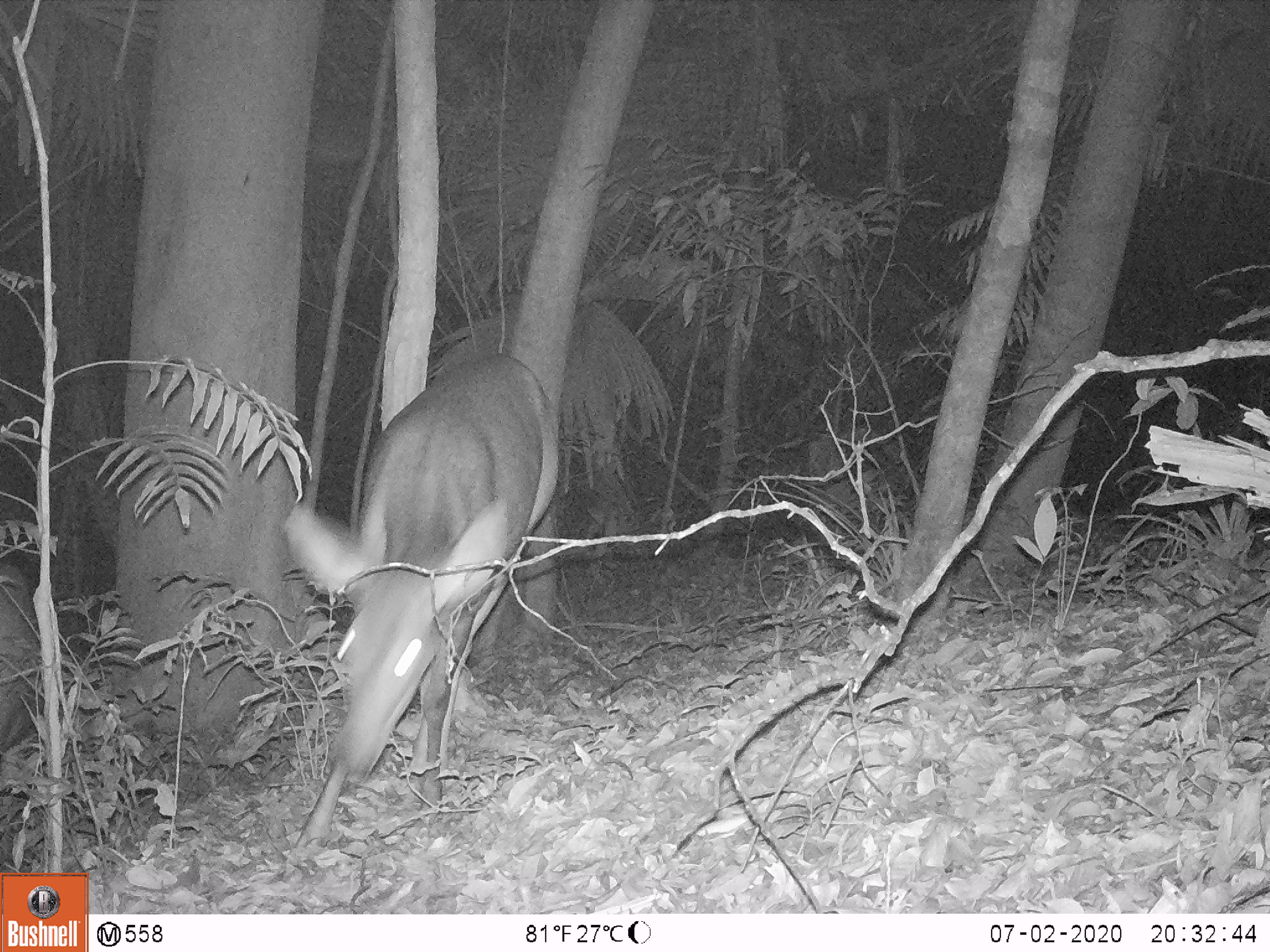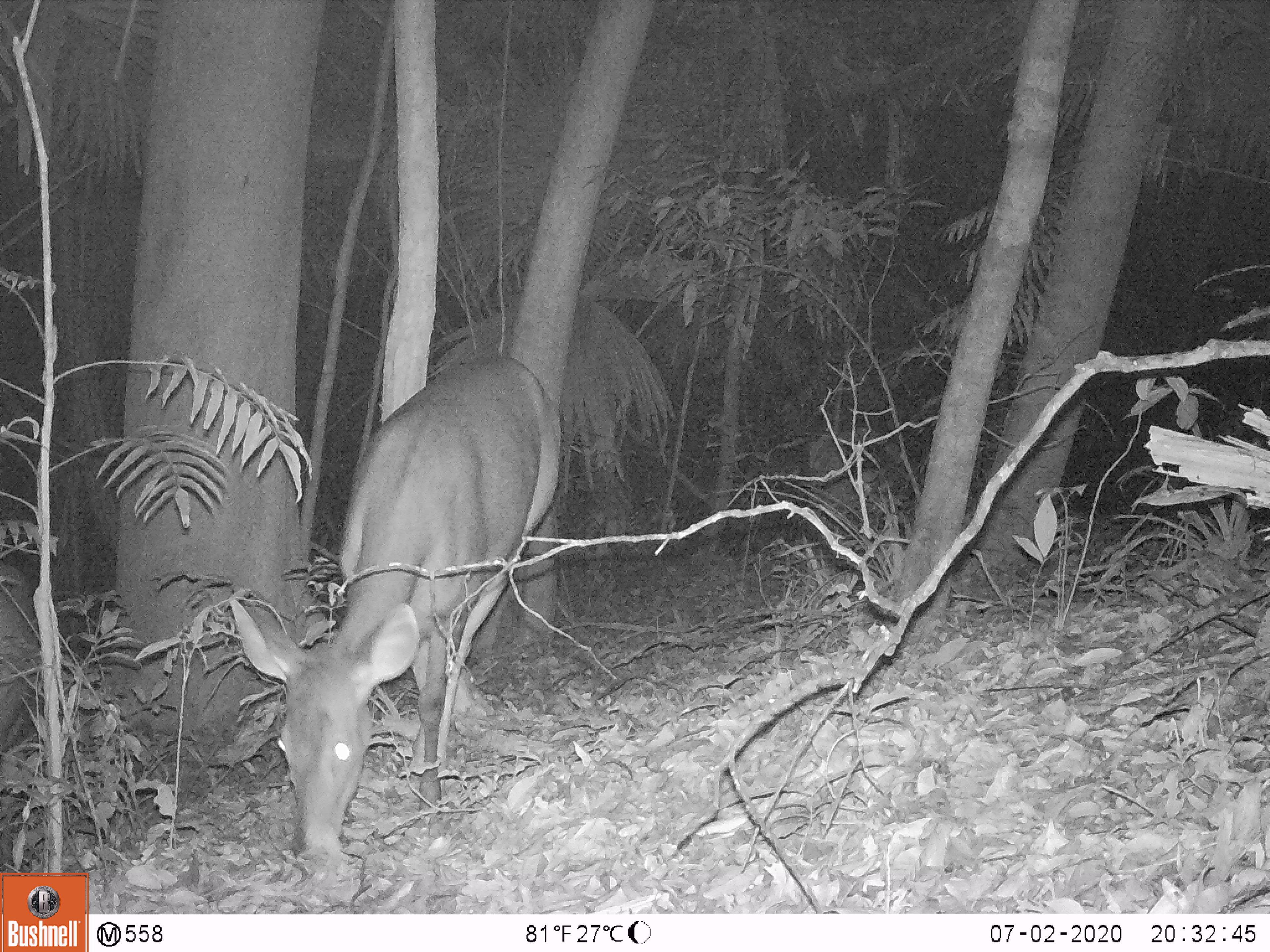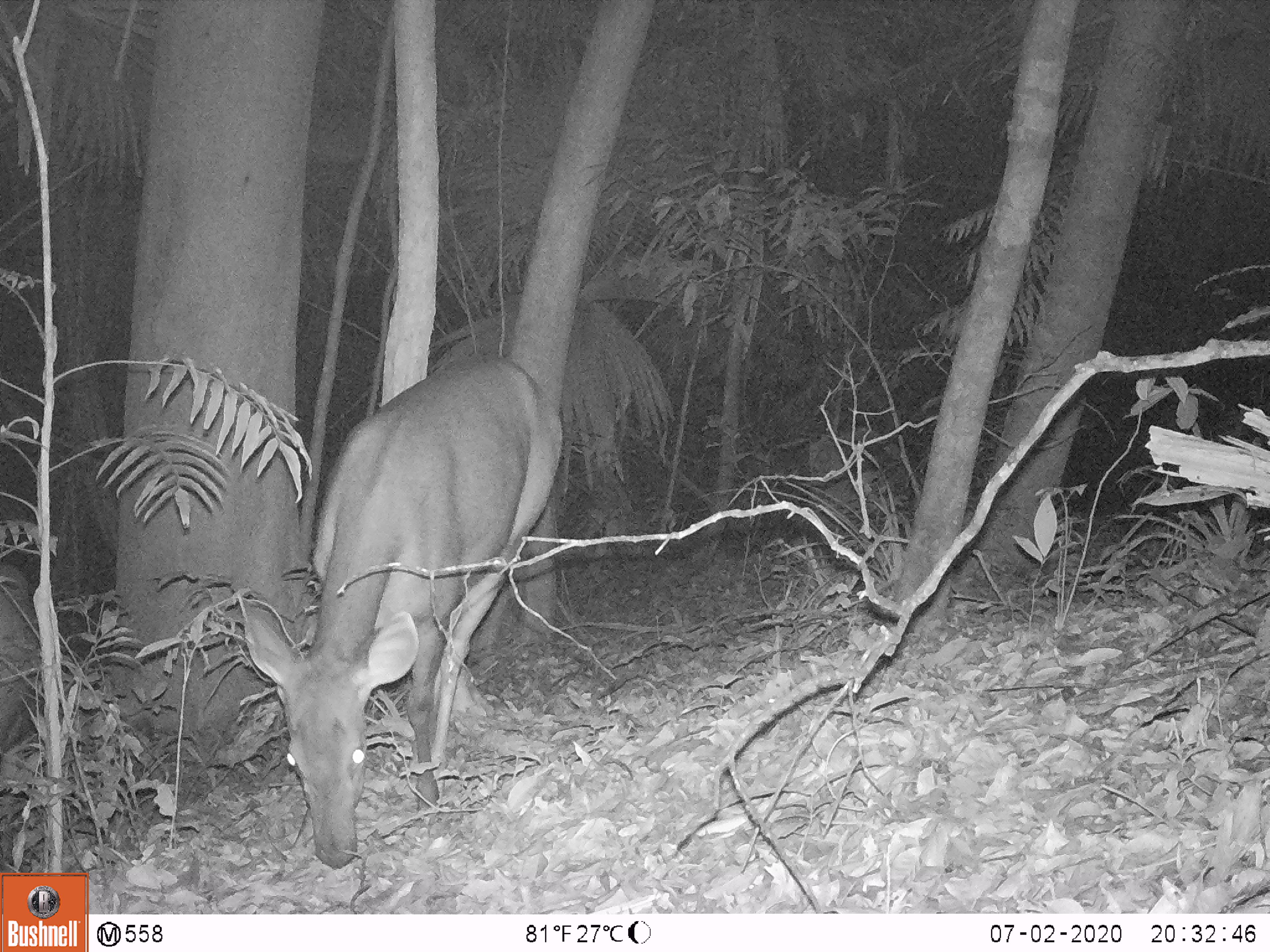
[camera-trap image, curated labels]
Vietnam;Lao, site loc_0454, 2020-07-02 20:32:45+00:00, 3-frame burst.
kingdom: Animalia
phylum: Chordata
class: Mammalia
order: Artiodactyla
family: Cervidae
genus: Rusa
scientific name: Rusa unicolor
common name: sambar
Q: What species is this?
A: Sambar (Rusa unicolor).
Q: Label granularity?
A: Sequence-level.